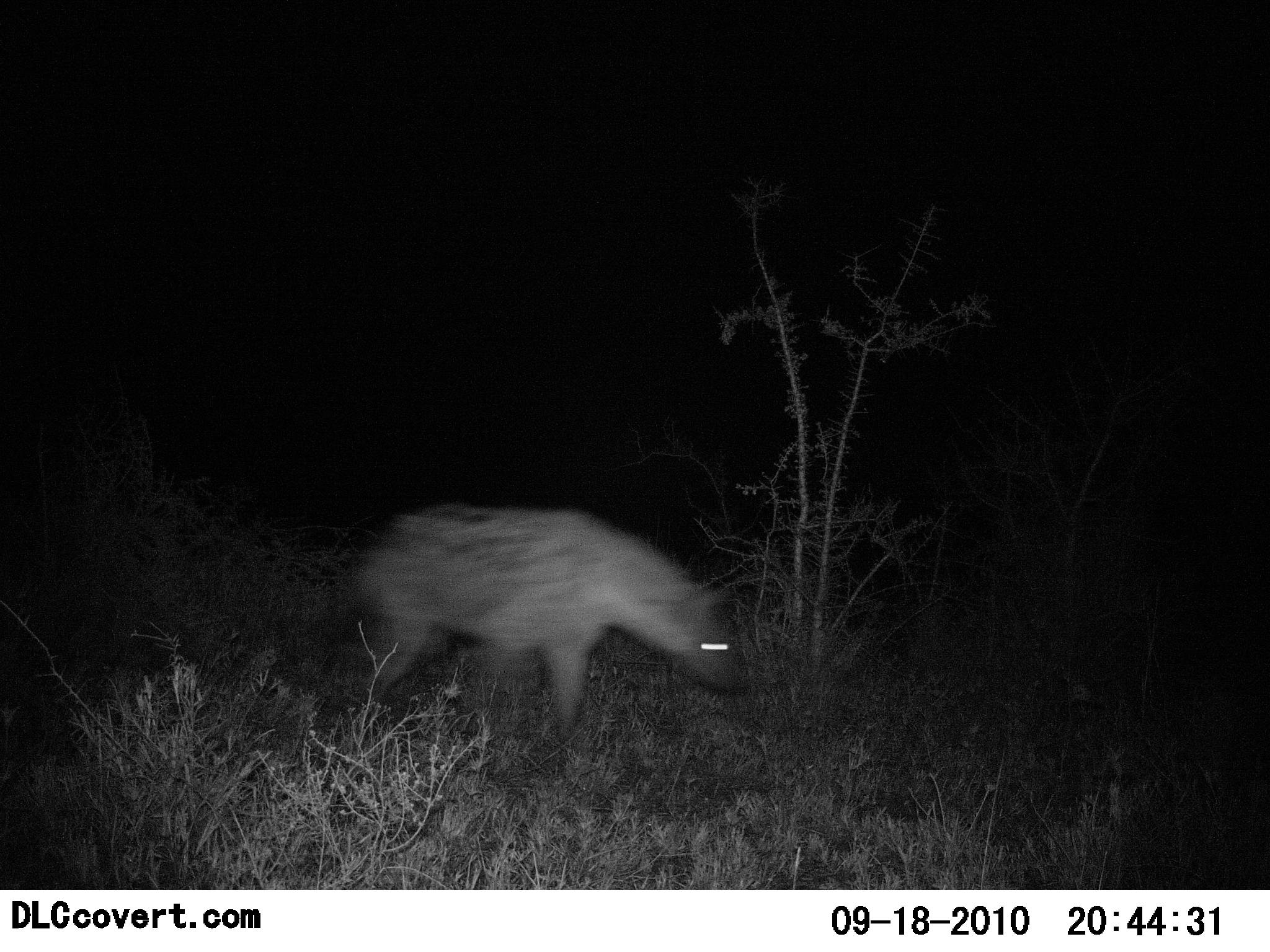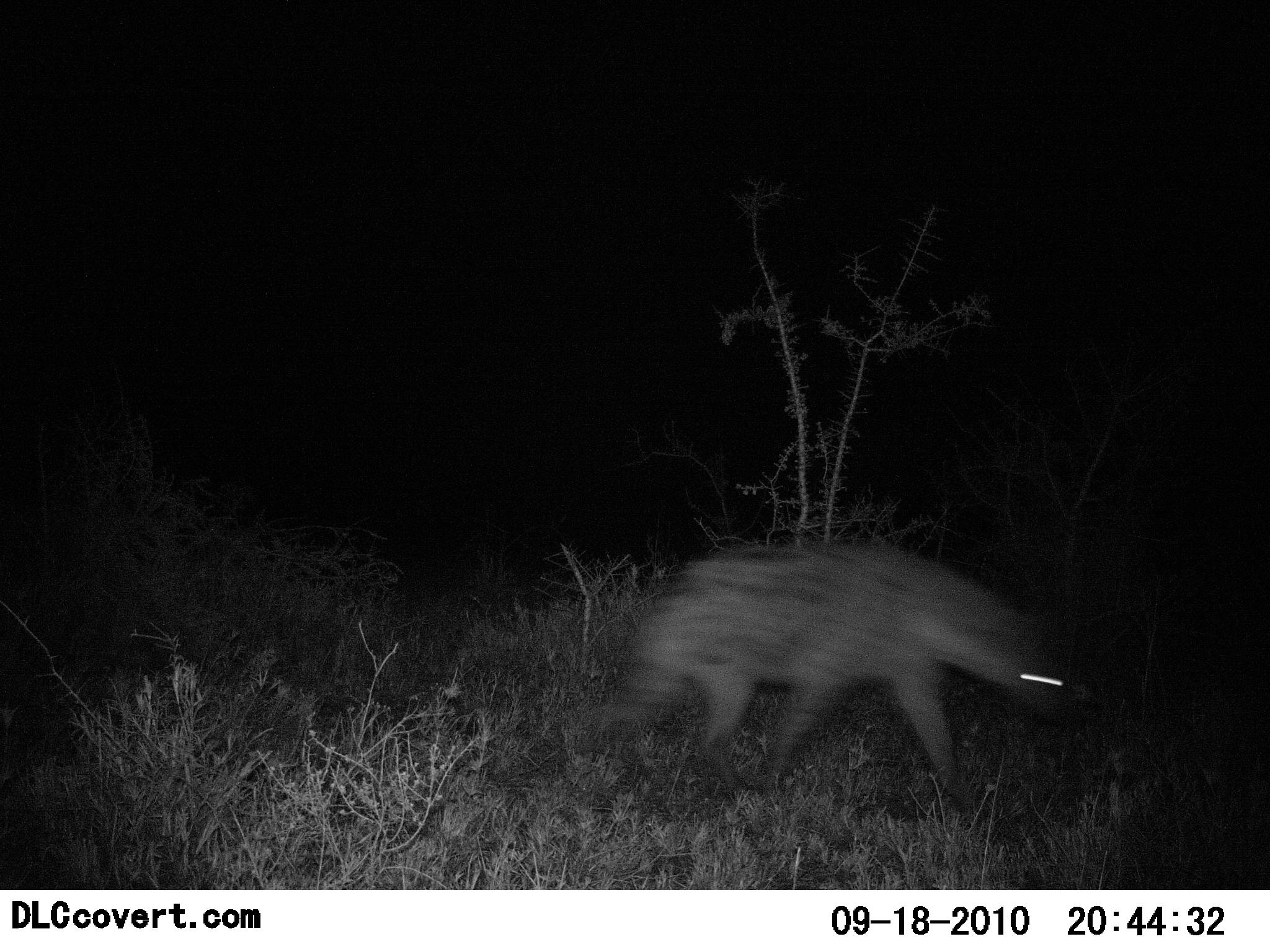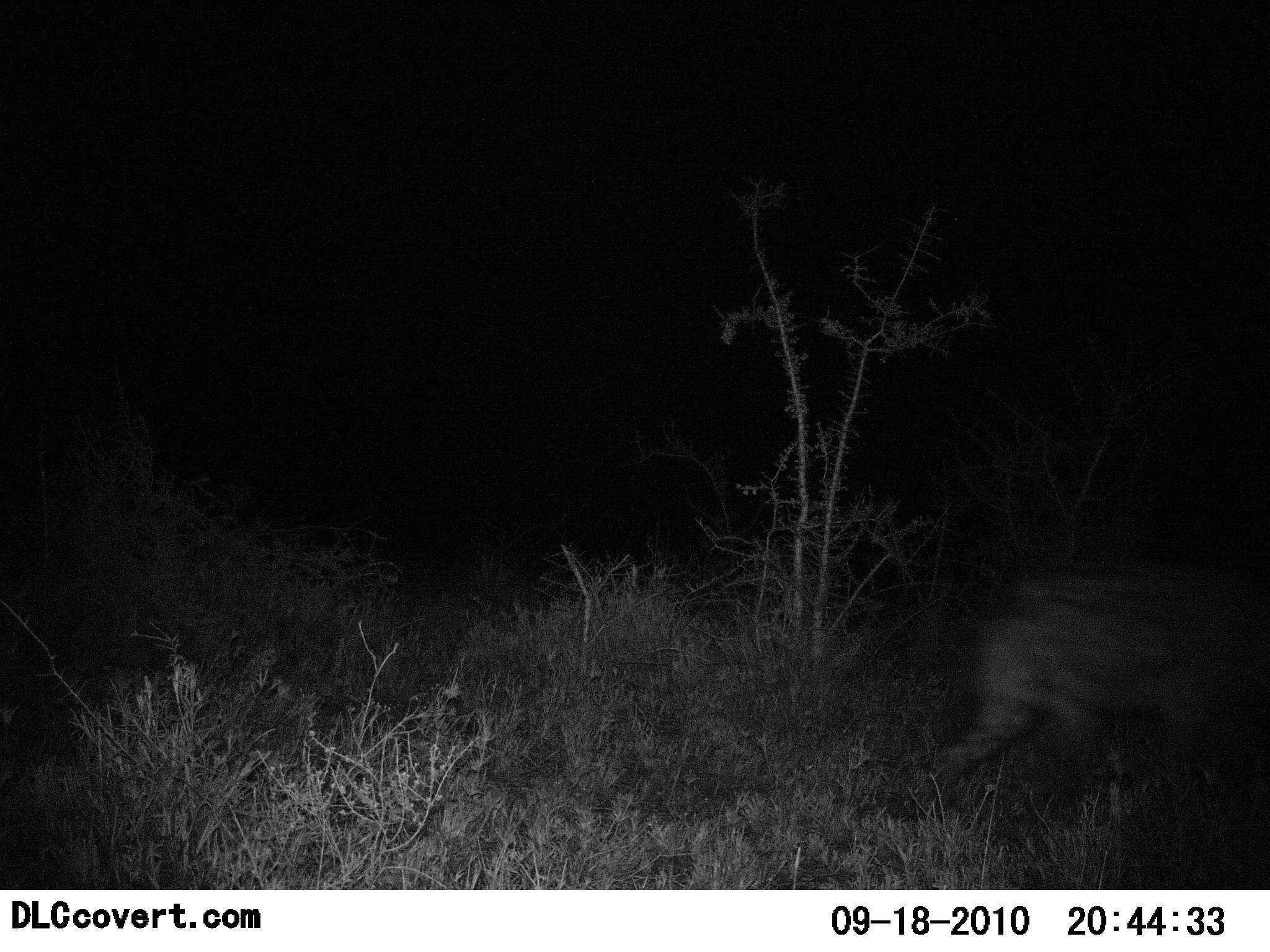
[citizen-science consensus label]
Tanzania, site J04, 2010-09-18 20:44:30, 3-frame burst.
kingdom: Animalia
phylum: Chordata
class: Mammalia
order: Carnivora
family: Hyaenidae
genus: Crocuta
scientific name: Crocuta crocuta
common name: spotted hyena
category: hyenaspotted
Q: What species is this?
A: Hyenaspotted (spotted hyena) (Crocuta crocuta).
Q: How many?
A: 1.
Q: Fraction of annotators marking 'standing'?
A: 7%.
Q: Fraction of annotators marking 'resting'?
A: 0%.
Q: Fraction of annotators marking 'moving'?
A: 100%.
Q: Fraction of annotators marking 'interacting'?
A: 0%.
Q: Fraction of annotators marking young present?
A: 0%.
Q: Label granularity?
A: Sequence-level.